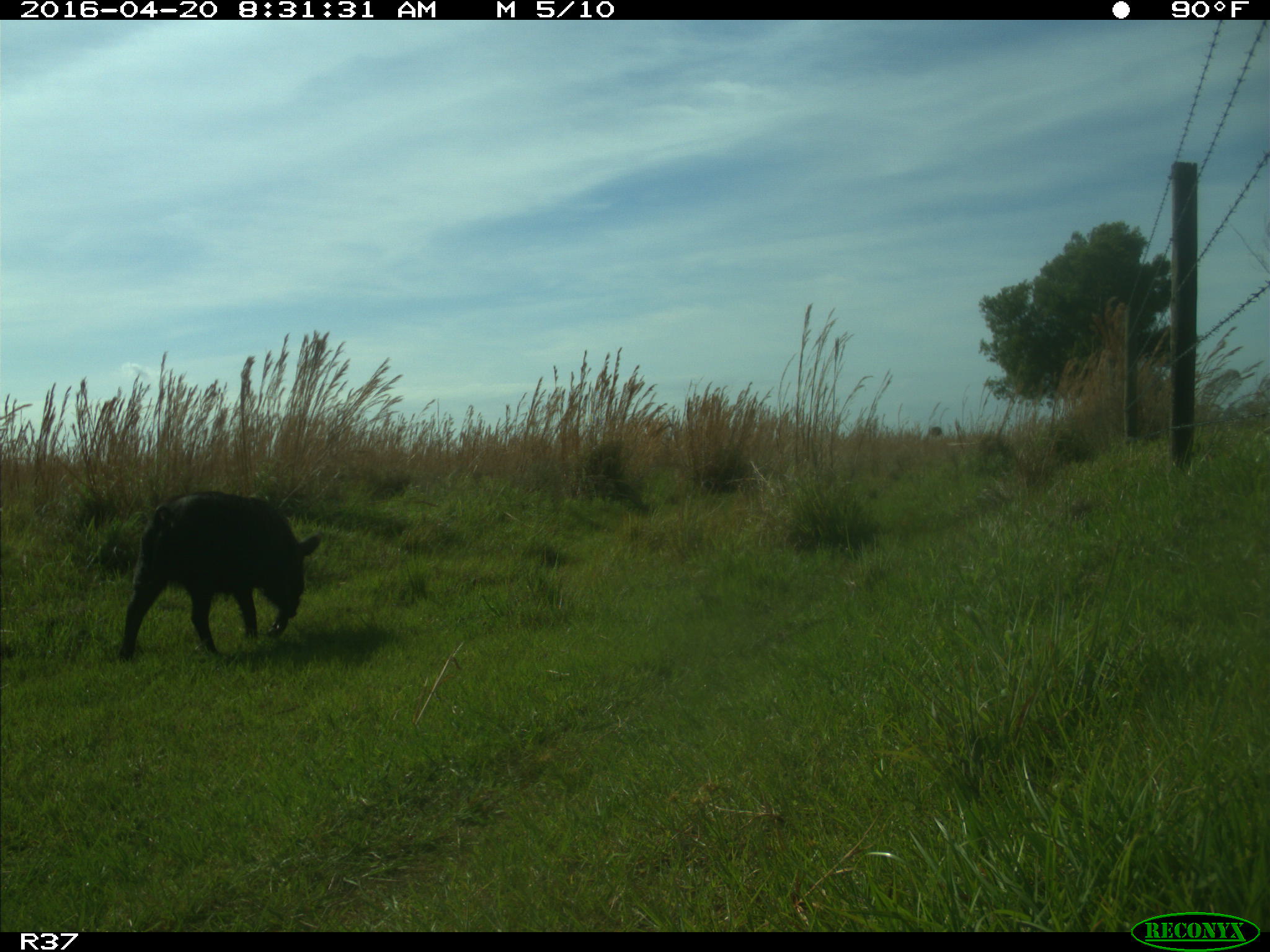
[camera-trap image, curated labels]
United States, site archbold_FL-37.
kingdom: Animalia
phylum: Chordata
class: Mammalia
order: Artiodactyla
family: Suidae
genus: Sus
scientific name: Sus scrofa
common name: wild boar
Sus scrofa (wild boar).